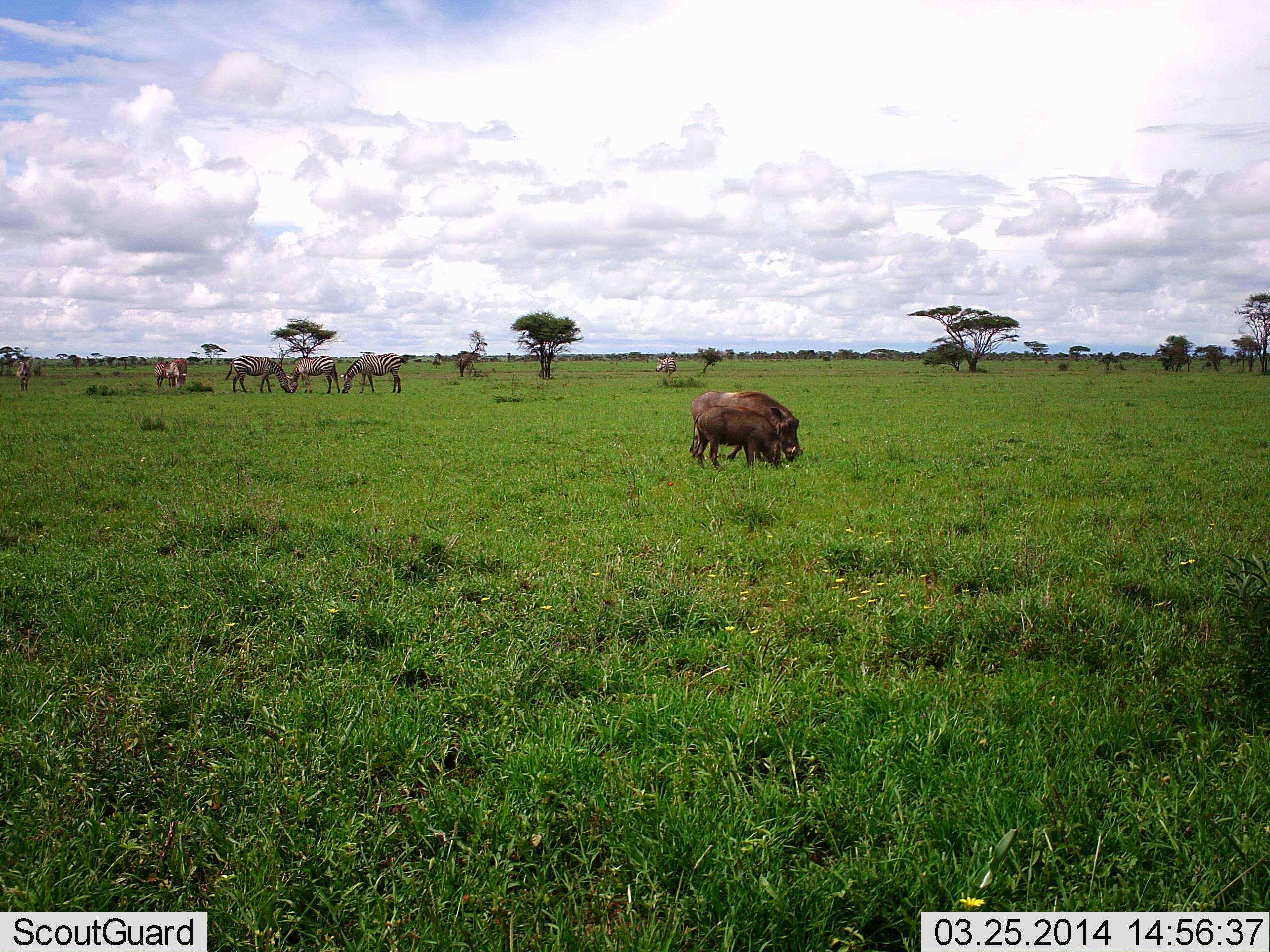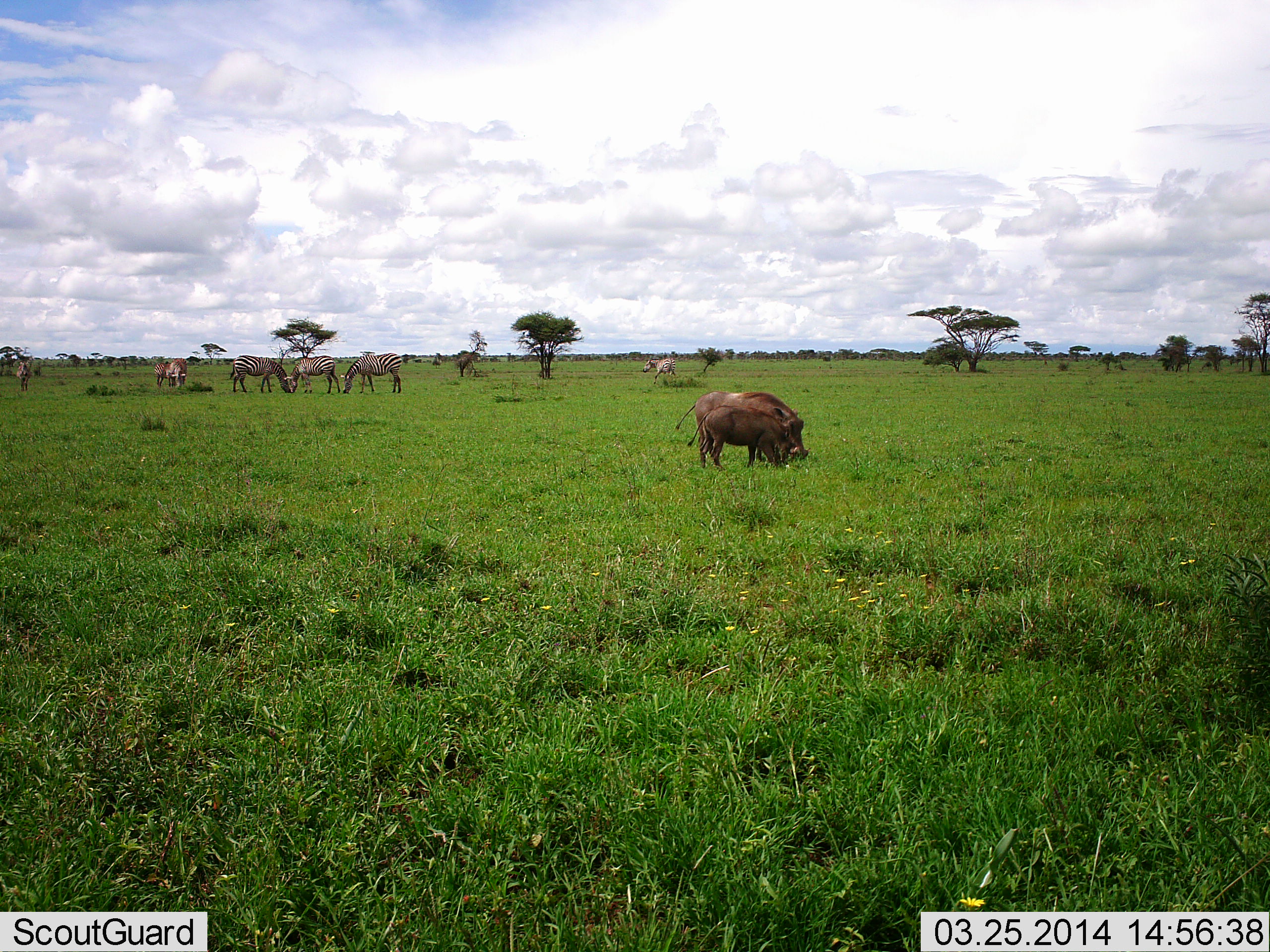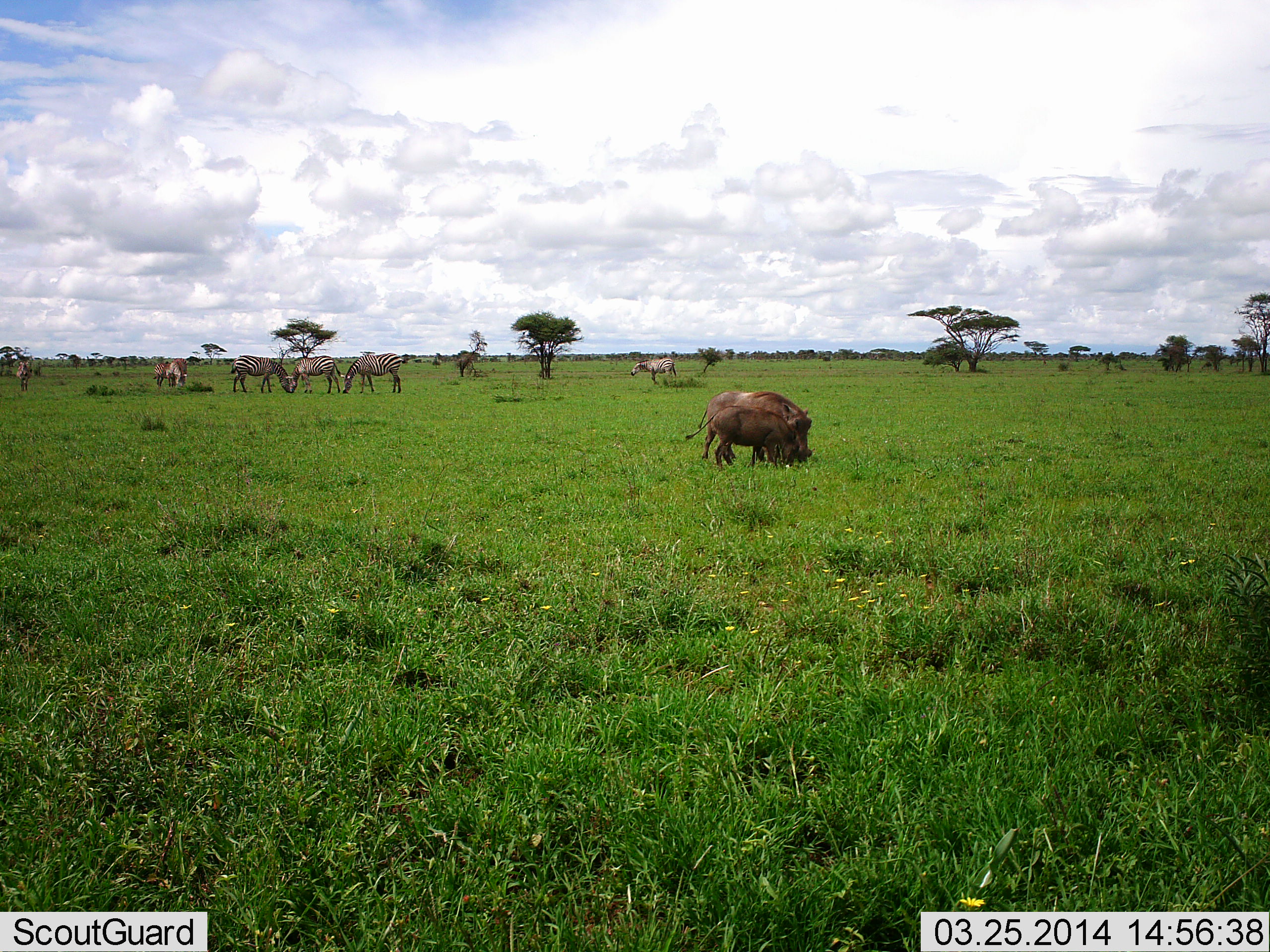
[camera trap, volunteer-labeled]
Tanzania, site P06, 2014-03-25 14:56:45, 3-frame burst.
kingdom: Animalia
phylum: Chordata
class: Mammalia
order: Artiodactyla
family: Suidae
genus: Phacochoerus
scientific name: Phacochoerus africanus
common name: warthog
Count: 2.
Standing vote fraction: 9%.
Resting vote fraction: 0%.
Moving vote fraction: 18%.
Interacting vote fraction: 0%.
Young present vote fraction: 27%.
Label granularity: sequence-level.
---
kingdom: Animalia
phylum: Chordata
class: Mammalia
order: Perissodactyla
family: Equidae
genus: Equus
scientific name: Equus quagga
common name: plains zebra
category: zebra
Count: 6.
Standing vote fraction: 27%.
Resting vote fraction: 0%.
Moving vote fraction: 18%.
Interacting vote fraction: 0%.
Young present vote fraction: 0%.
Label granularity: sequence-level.